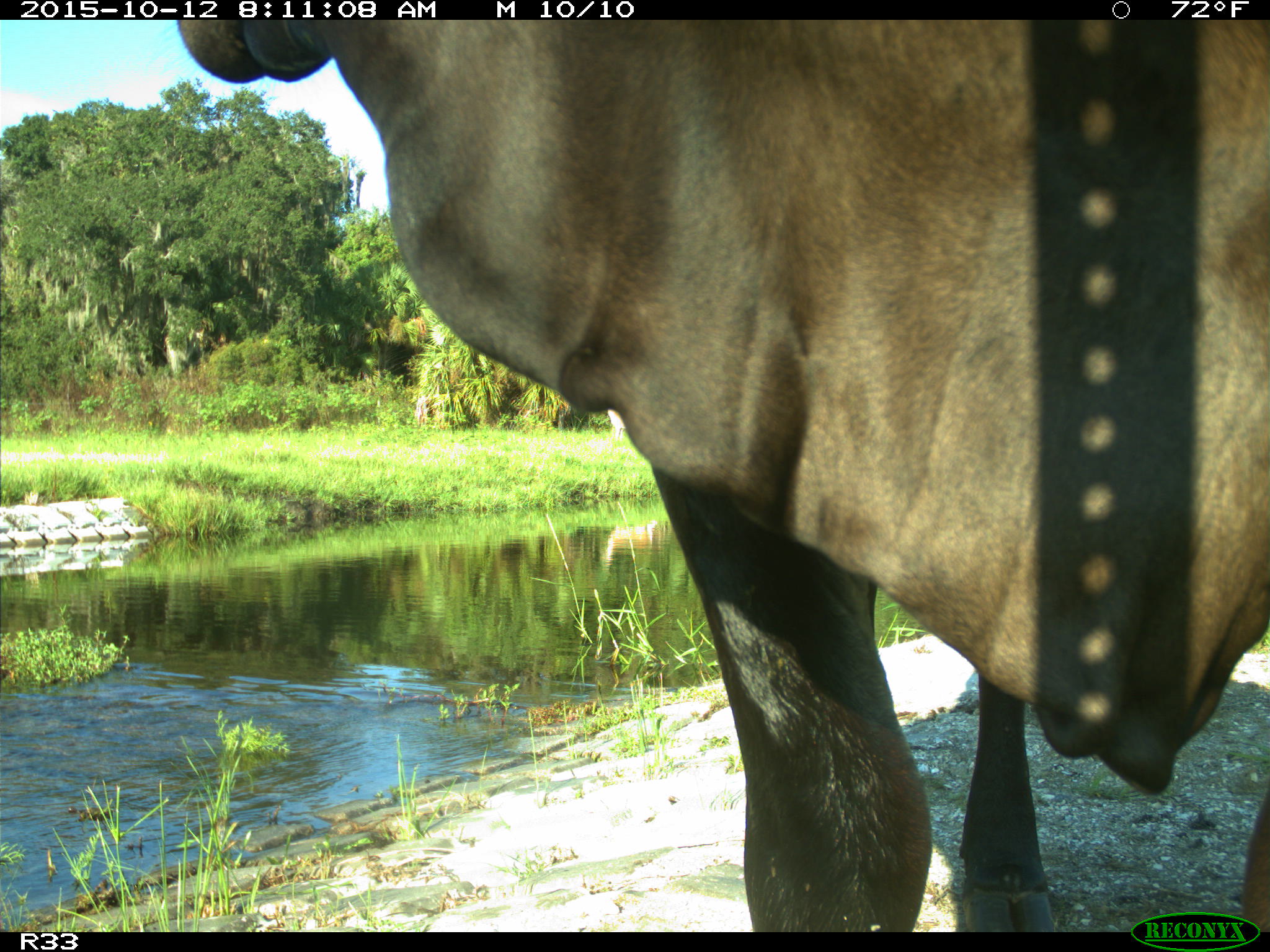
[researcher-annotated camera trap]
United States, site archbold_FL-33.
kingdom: Animalia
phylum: Chordata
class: Mammalia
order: Artiodactyla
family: Bovidae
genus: Bos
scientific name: Bos taurus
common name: domestic cow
Bos taurus (domestic cow).